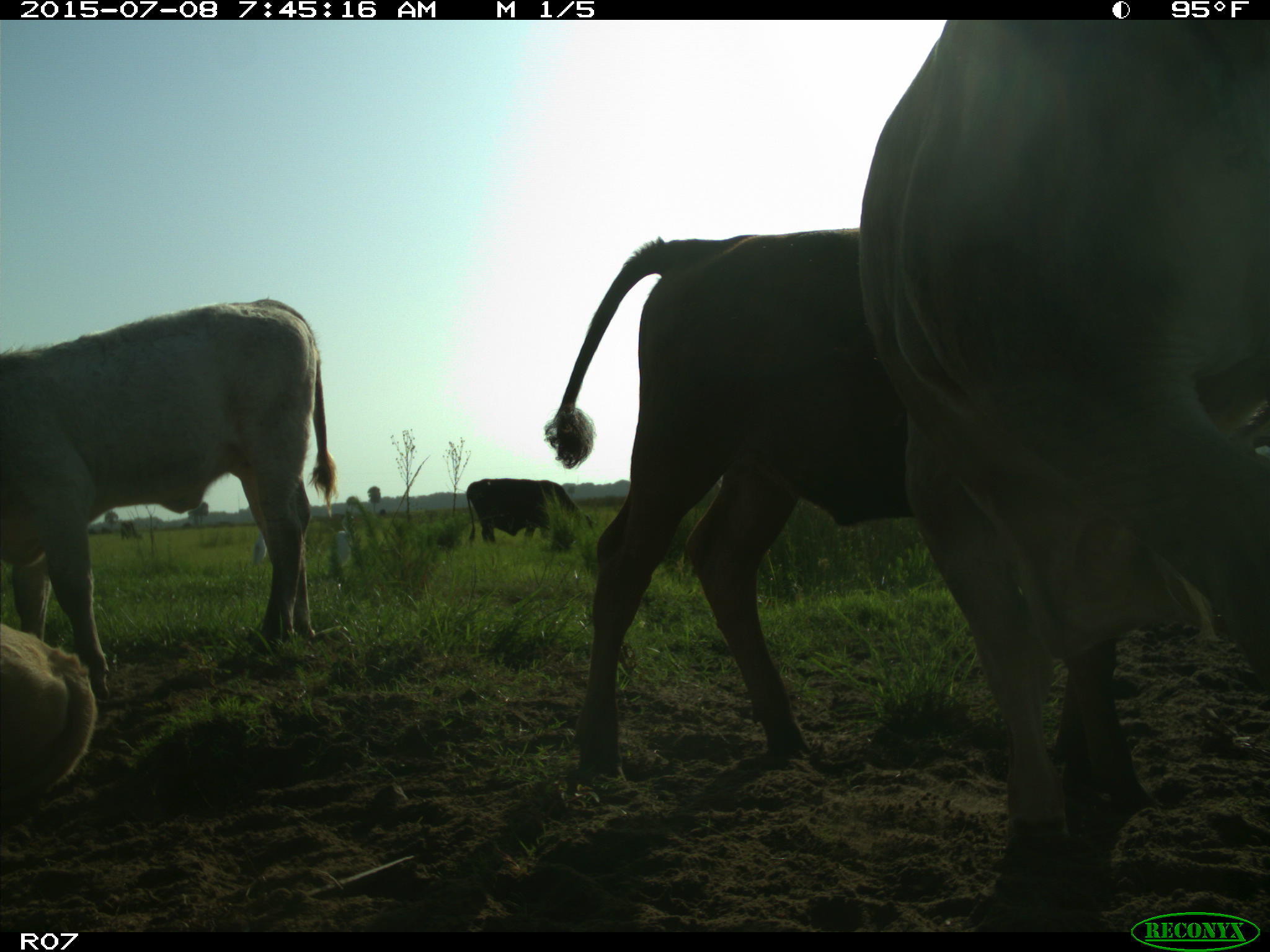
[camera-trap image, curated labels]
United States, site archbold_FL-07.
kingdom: Animalia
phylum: Chordata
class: Mammalia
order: Artiodactyla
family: Bovidae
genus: Bos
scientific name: Bos taurus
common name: domestic cow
Bos taurus (domestic cow).